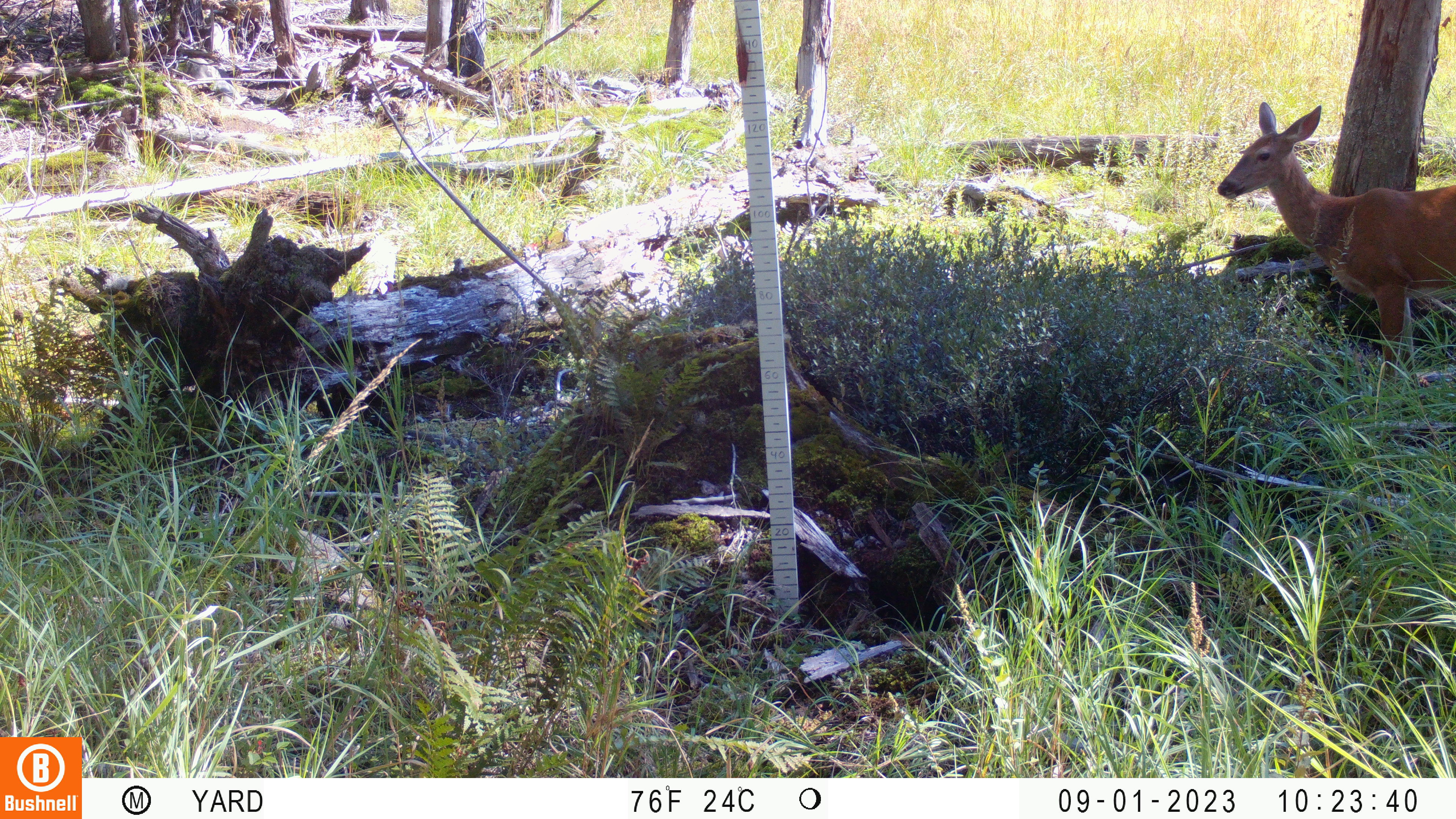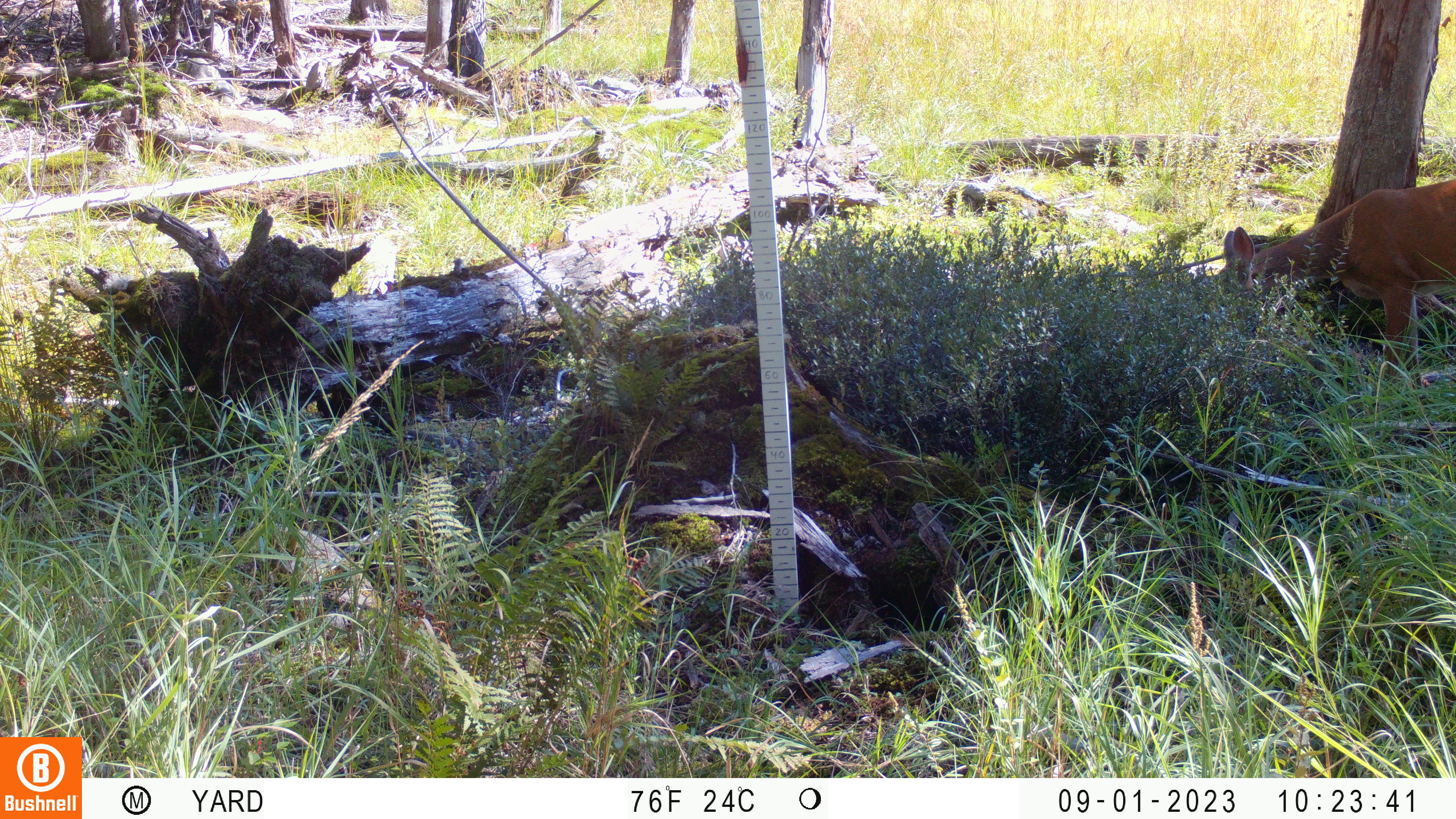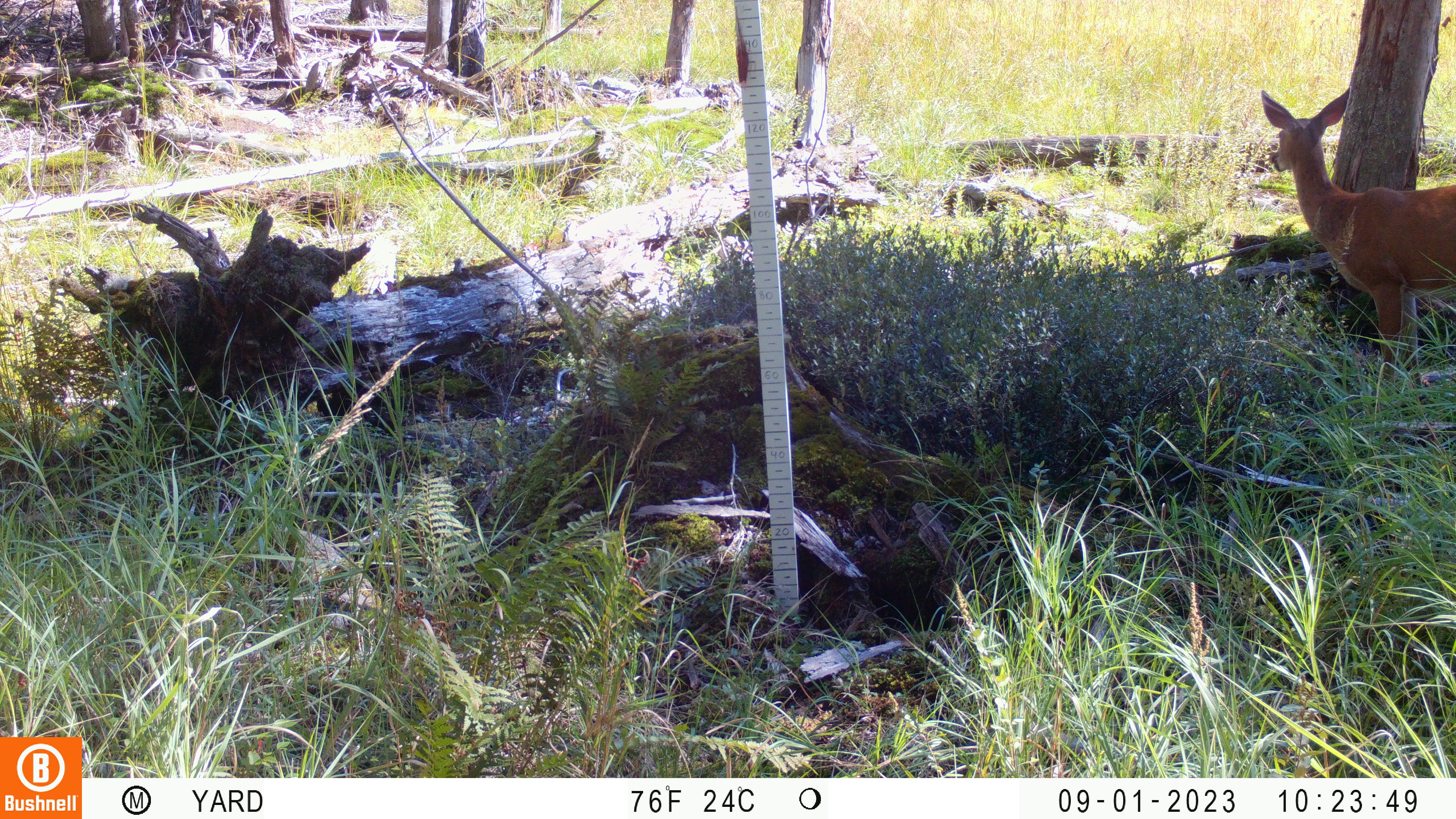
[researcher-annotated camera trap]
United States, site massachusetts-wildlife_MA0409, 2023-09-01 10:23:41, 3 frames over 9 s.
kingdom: Animalia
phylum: Chordata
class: Mammalia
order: Artiodactyla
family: Cervidae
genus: Odocoileus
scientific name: Odocoileus virginianus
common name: white-tailed deer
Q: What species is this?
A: White-tailed deer (Odocoileus virginianus).